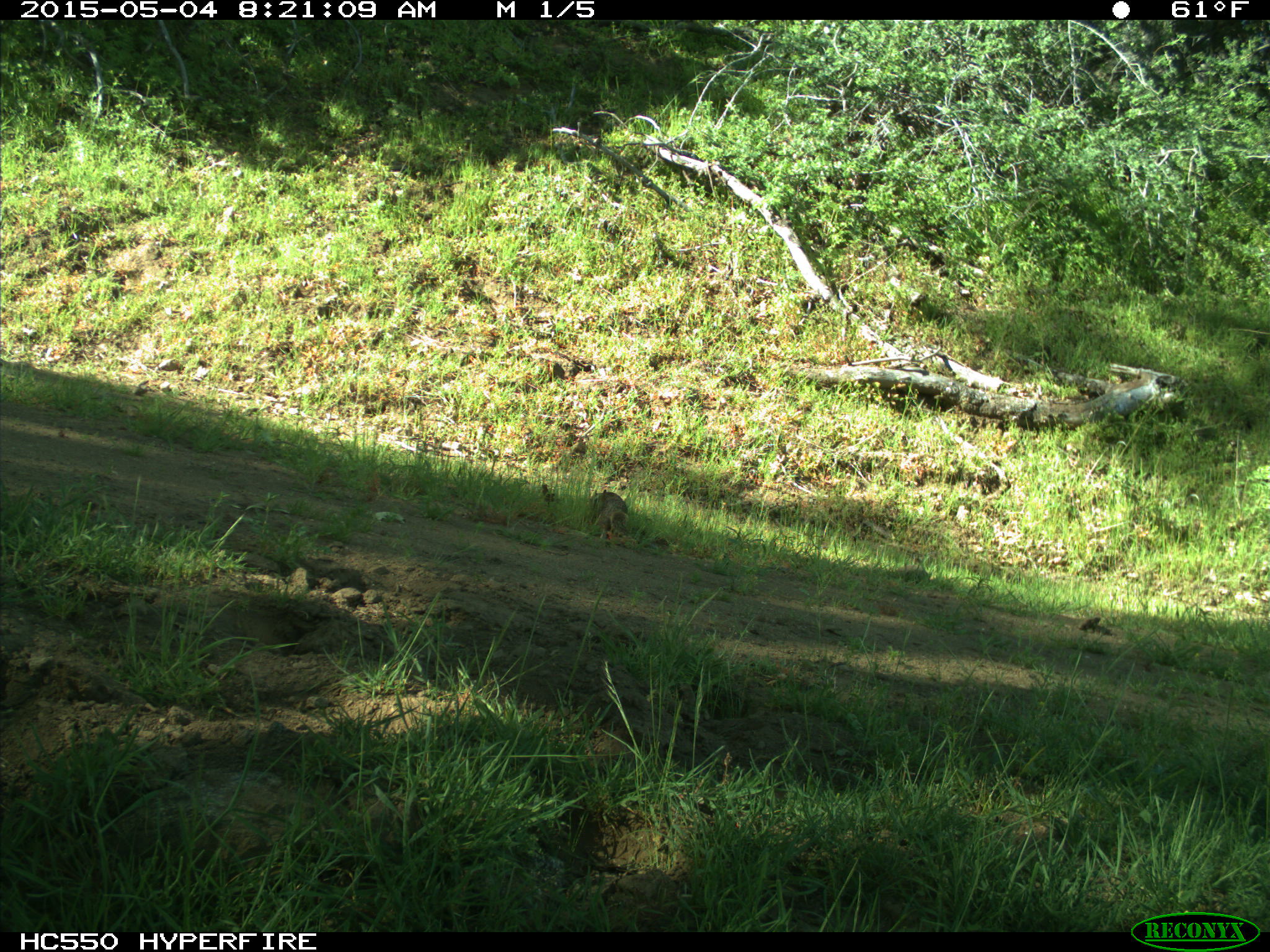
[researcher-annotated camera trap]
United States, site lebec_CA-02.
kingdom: Animalia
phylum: Chordata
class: Mammalia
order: Rodentia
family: Sciuridae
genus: Otospermophilus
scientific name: Otospermophilus beecheyi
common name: california ground squirrel